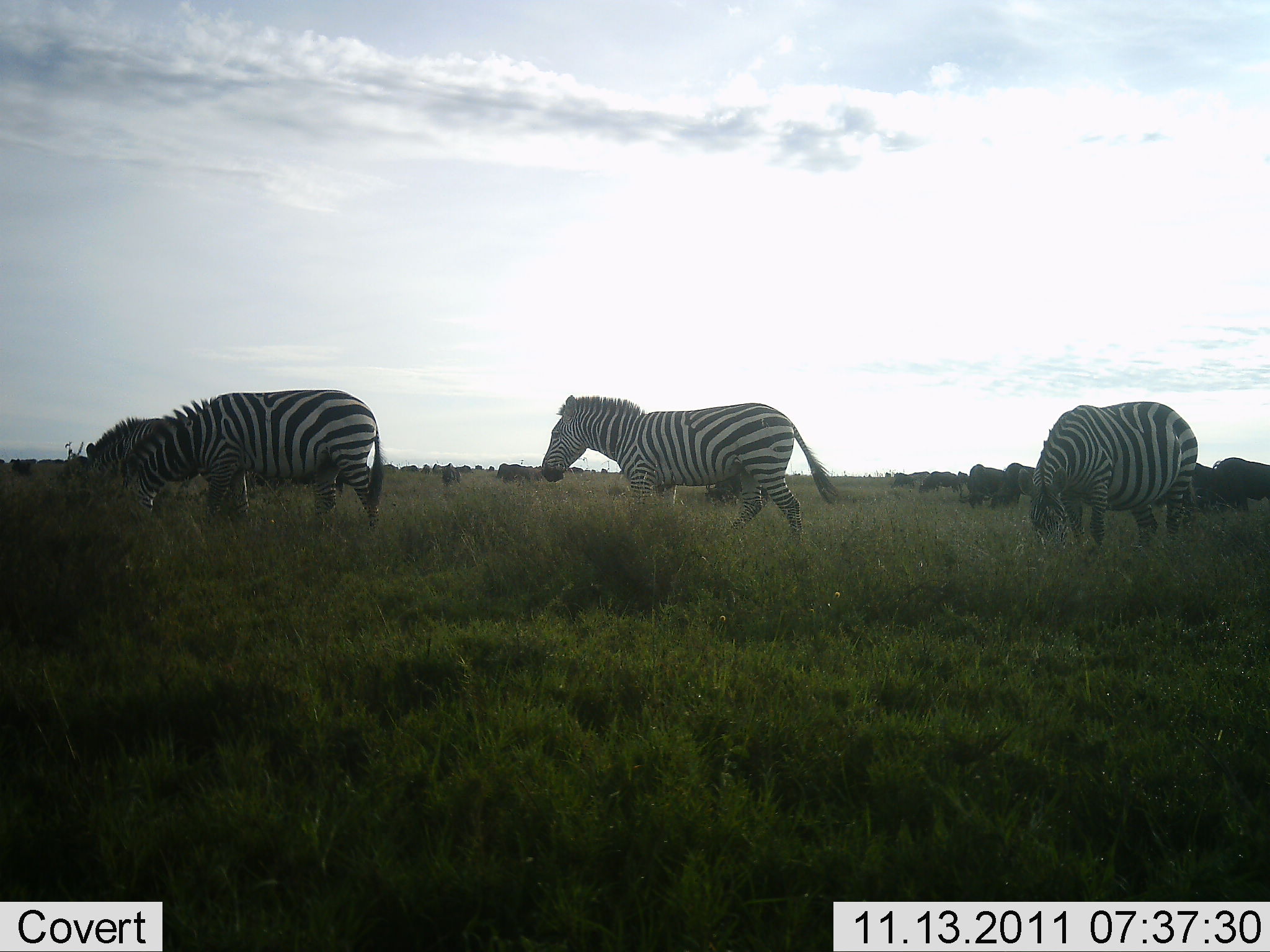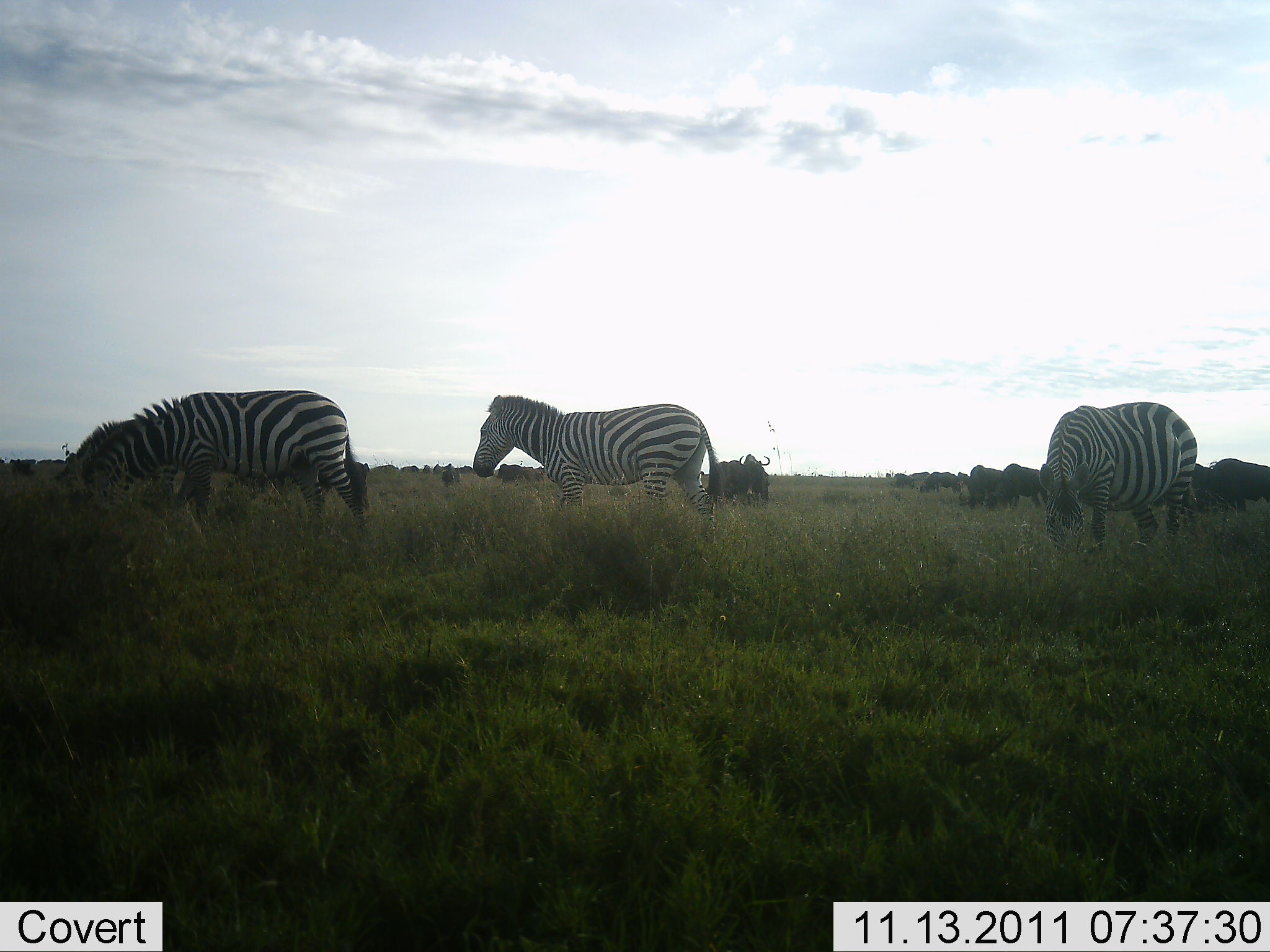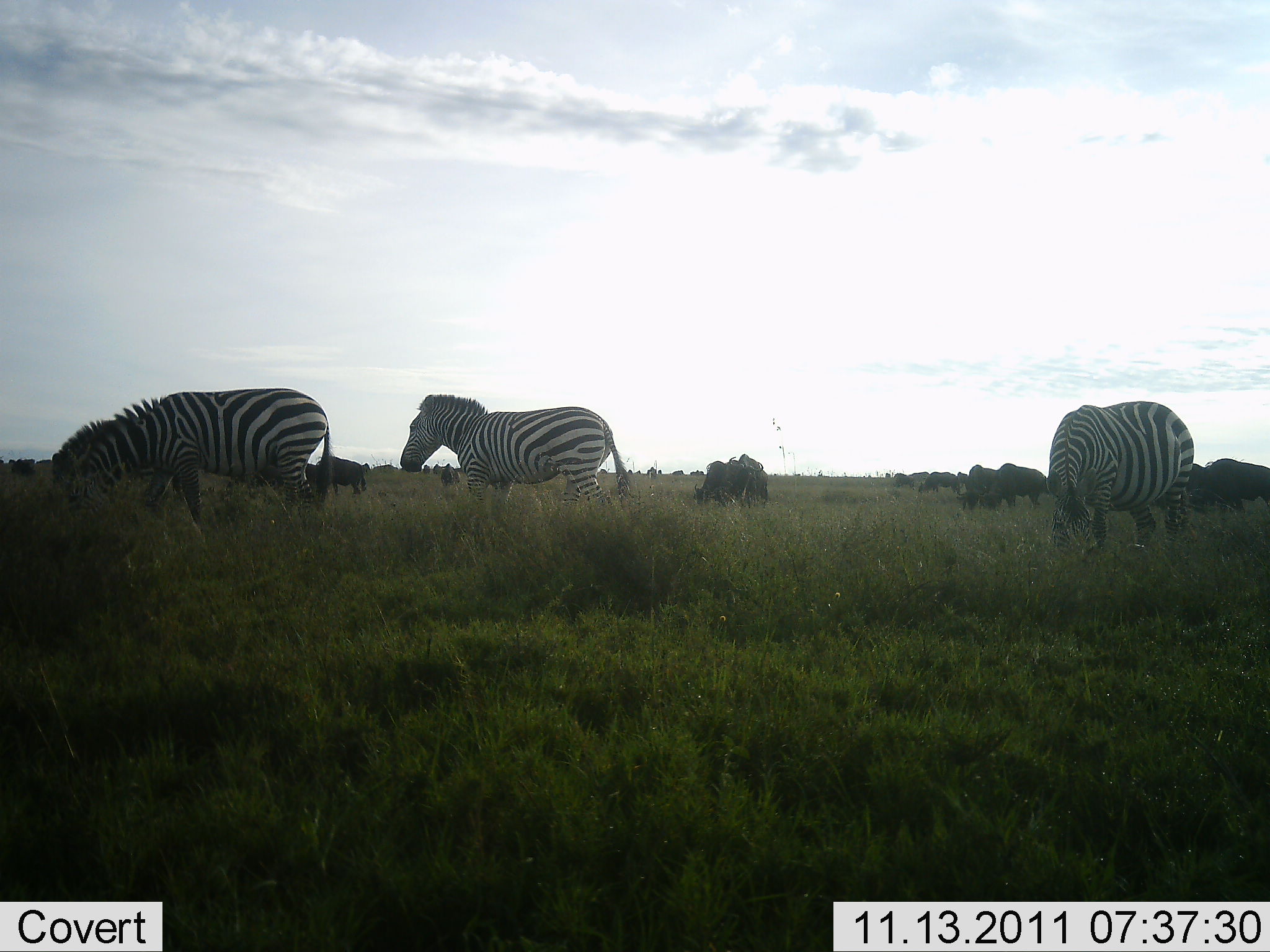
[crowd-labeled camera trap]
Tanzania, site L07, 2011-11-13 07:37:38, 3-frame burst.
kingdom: Animalia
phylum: Chordata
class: Mammalia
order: Artiodactyla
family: Bovidae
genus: Connochaetes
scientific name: Connochaetes taurinus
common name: blue wildebeest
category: wildebeest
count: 11-50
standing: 30%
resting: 0%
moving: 30%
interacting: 10%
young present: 0%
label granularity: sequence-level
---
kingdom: Animalia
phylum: Chordata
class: Mammalia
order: Perissodactyla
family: Equidae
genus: Equus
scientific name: Equus quagga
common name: plains zebra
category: zebra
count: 4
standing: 33%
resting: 0%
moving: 60%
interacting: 7%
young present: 0%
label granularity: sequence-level